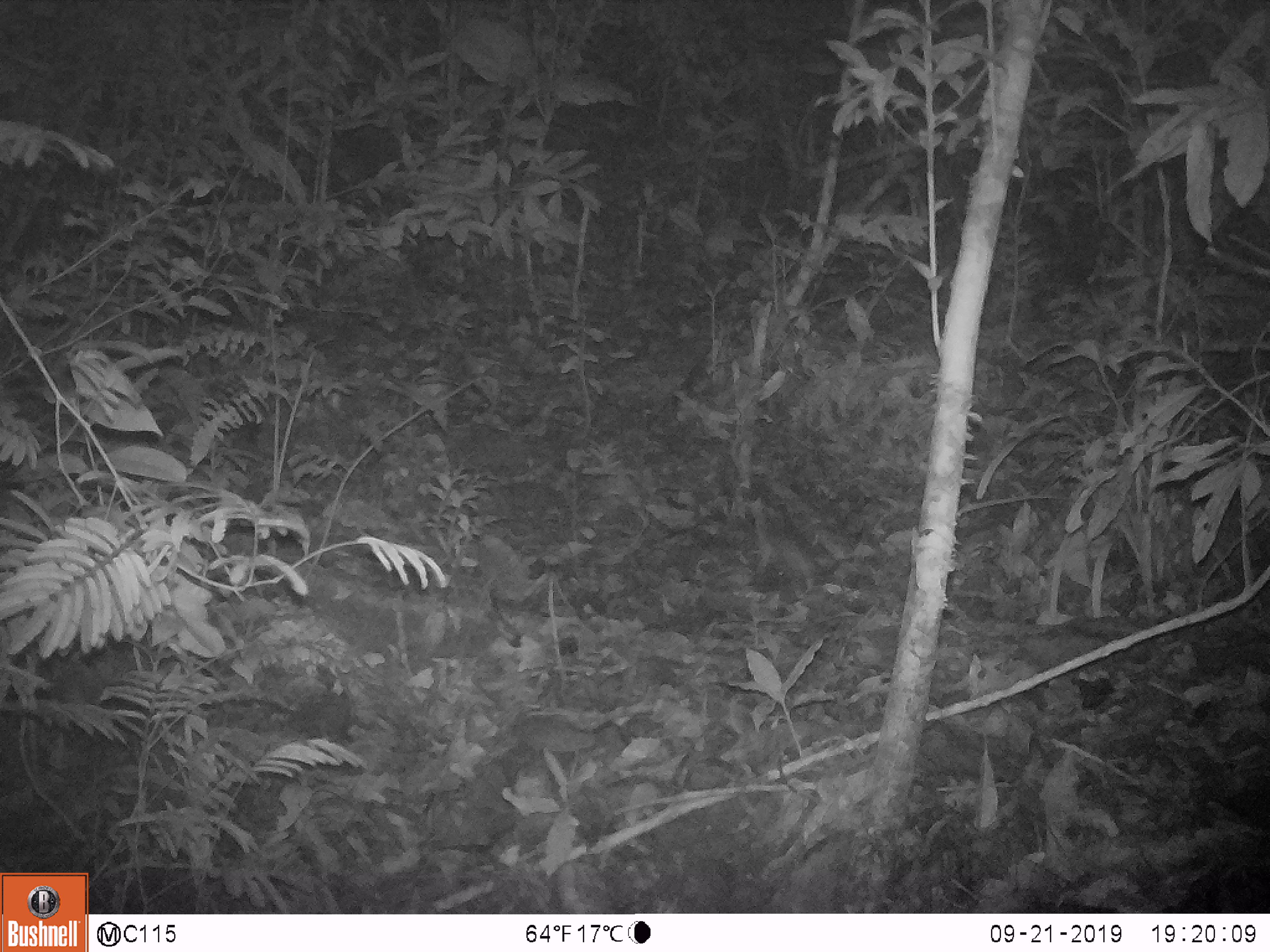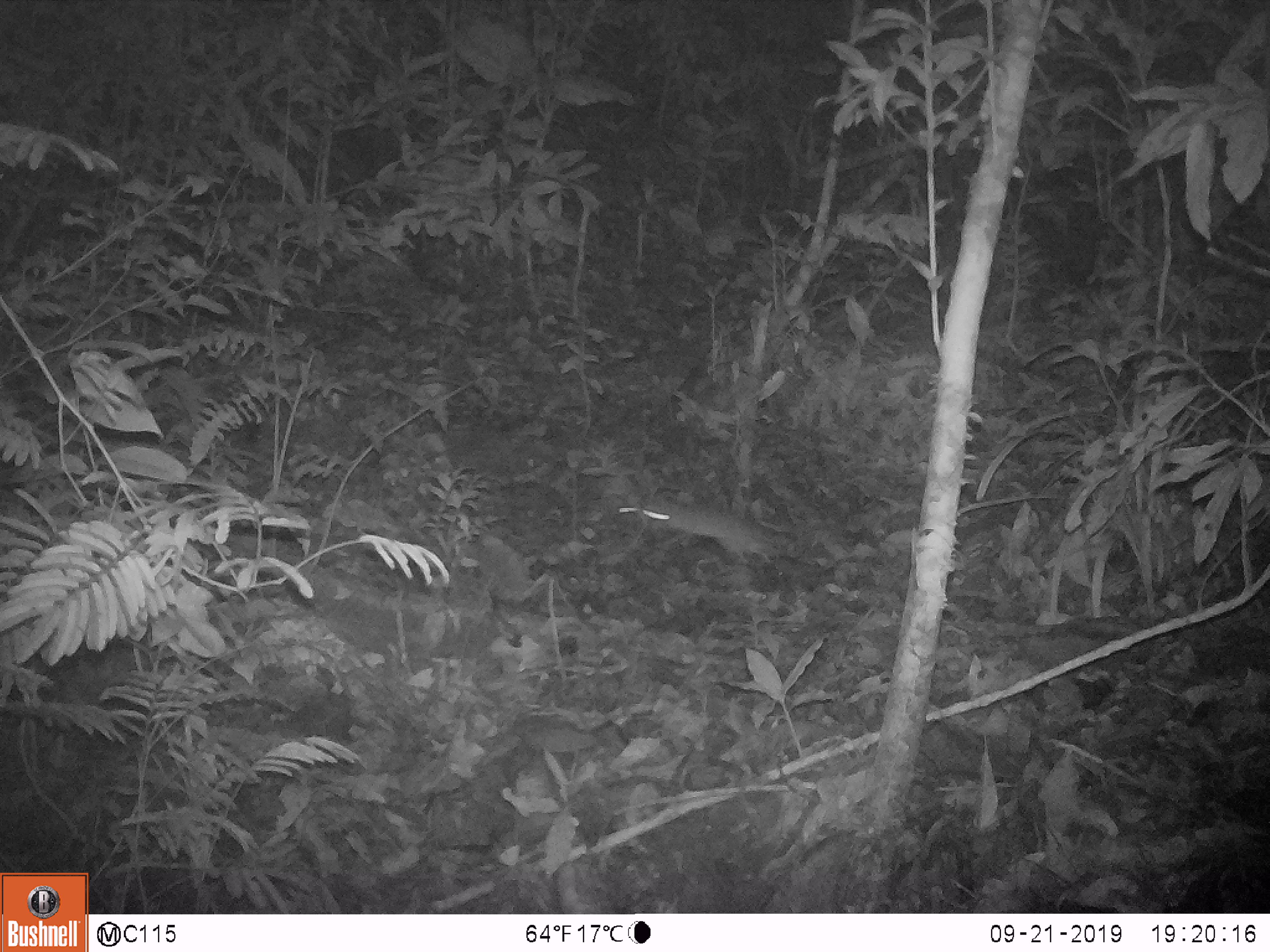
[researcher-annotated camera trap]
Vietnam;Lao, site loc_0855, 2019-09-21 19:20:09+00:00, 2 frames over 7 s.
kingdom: Animalia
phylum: Chordata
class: Mammalia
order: Rodentia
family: Muridae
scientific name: Muridae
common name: old-world mice and rats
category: unidentified murid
Unidentified murid (old-world mice and rats) (Muridae). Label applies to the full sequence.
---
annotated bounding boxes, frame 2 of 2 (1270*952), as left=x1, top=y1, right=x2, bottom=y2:
unidentified murid: left=637, top=503, right=800, bottom=569